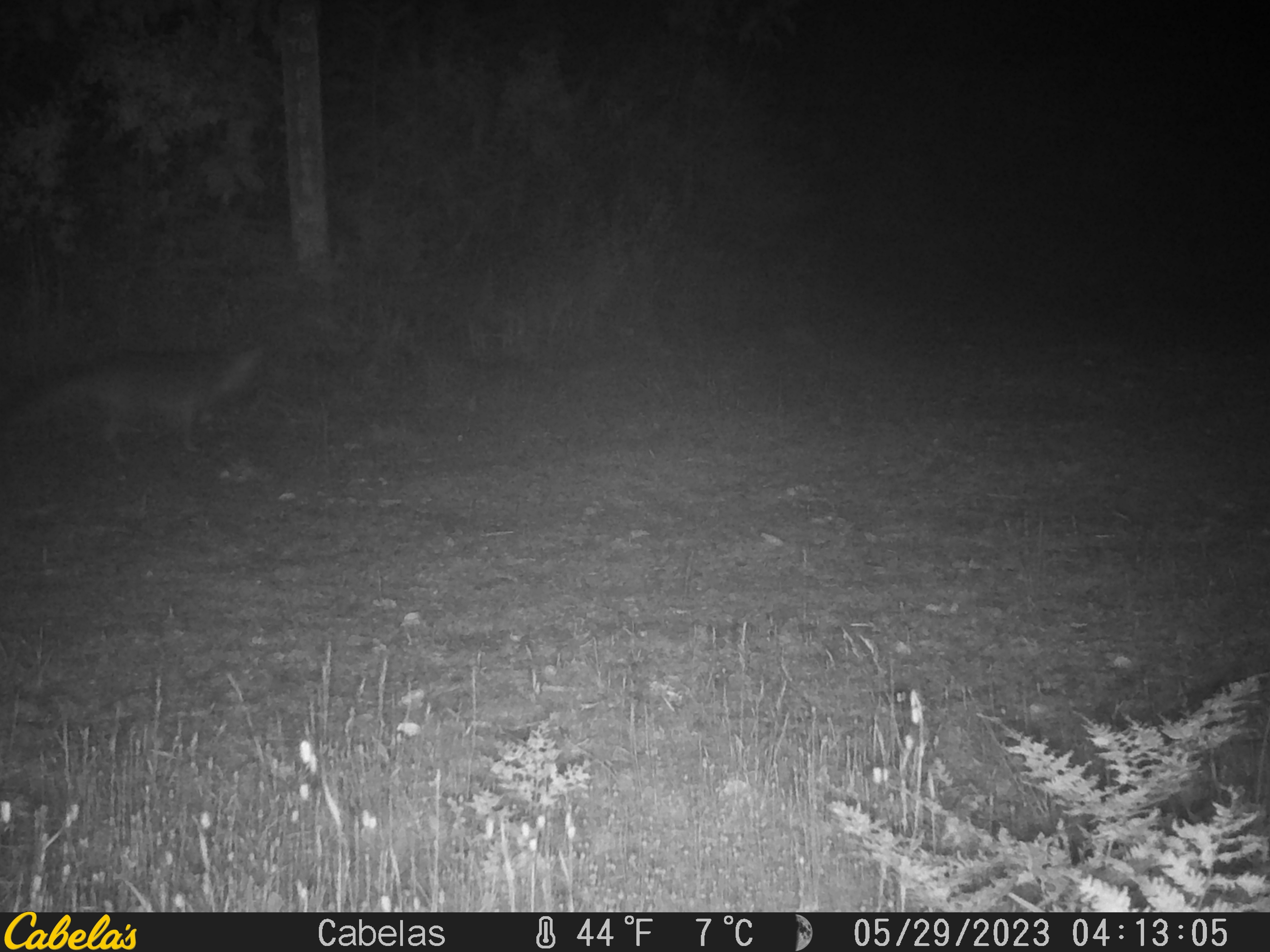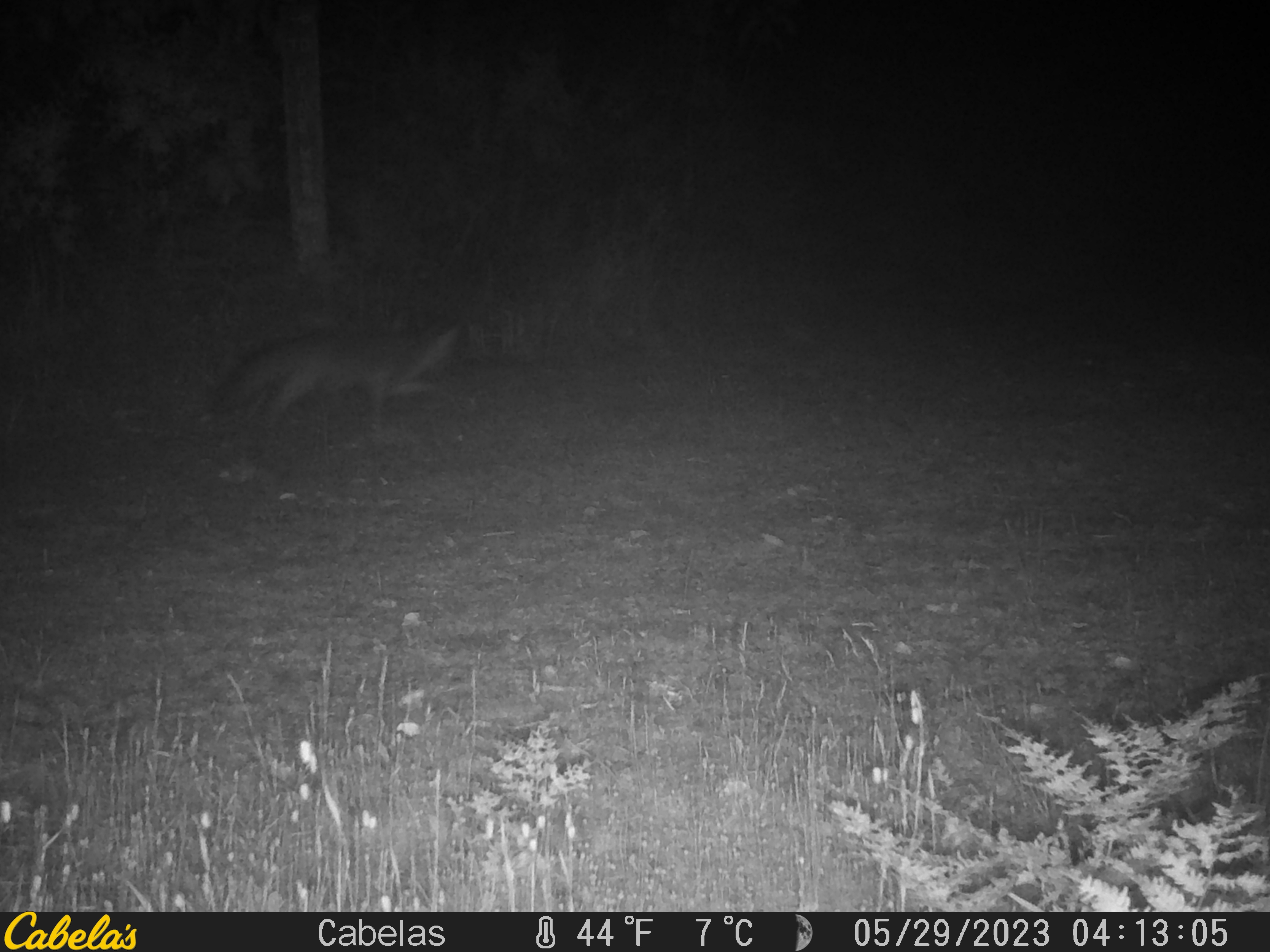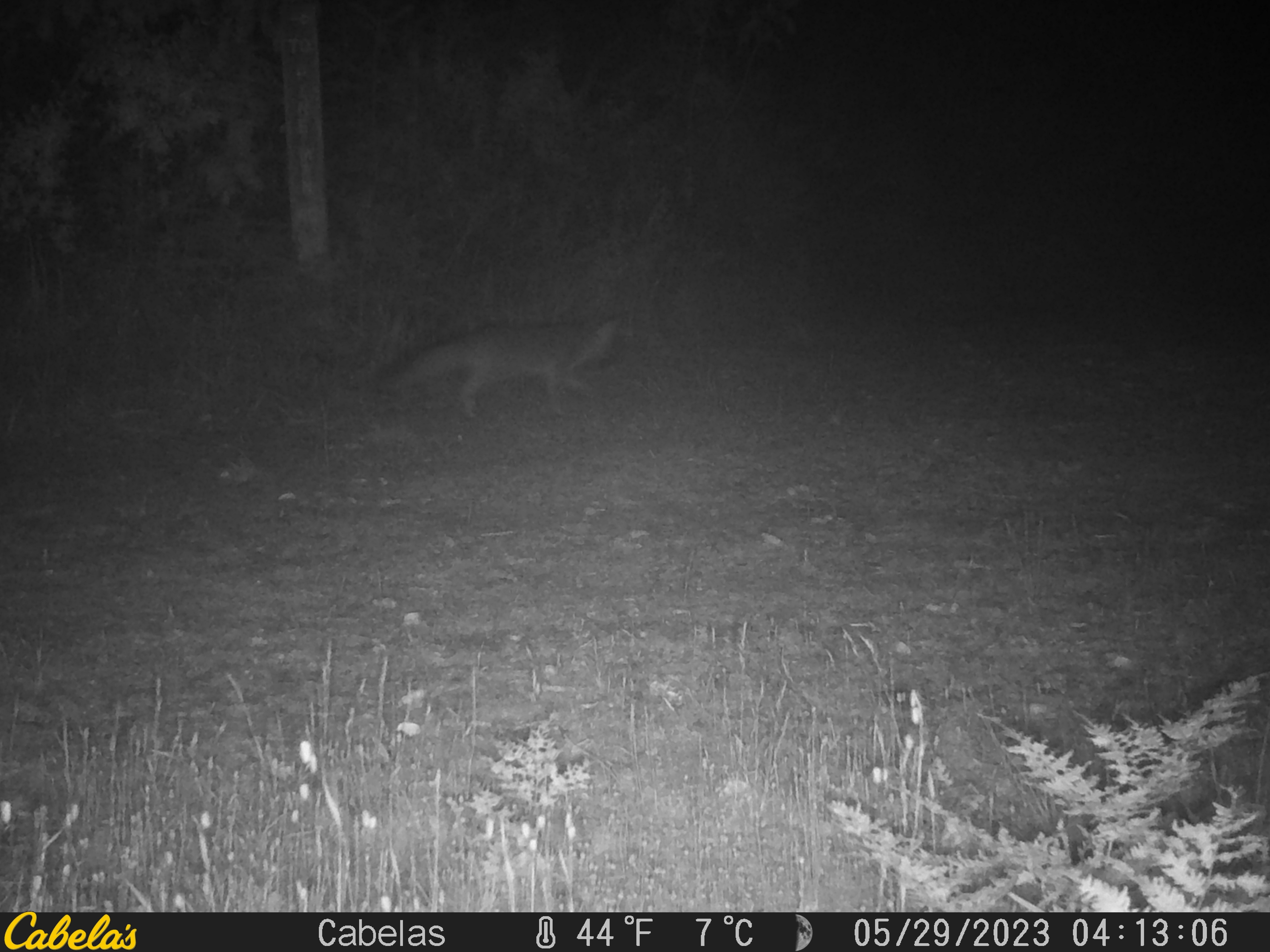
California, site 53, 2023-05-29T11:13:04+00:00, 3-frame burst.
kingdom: Animalia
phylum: Chordata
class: Mammalia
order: Carnivora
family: Canidae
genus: Urocyon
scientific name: Urocyon cinereoargenteus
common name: gray fox